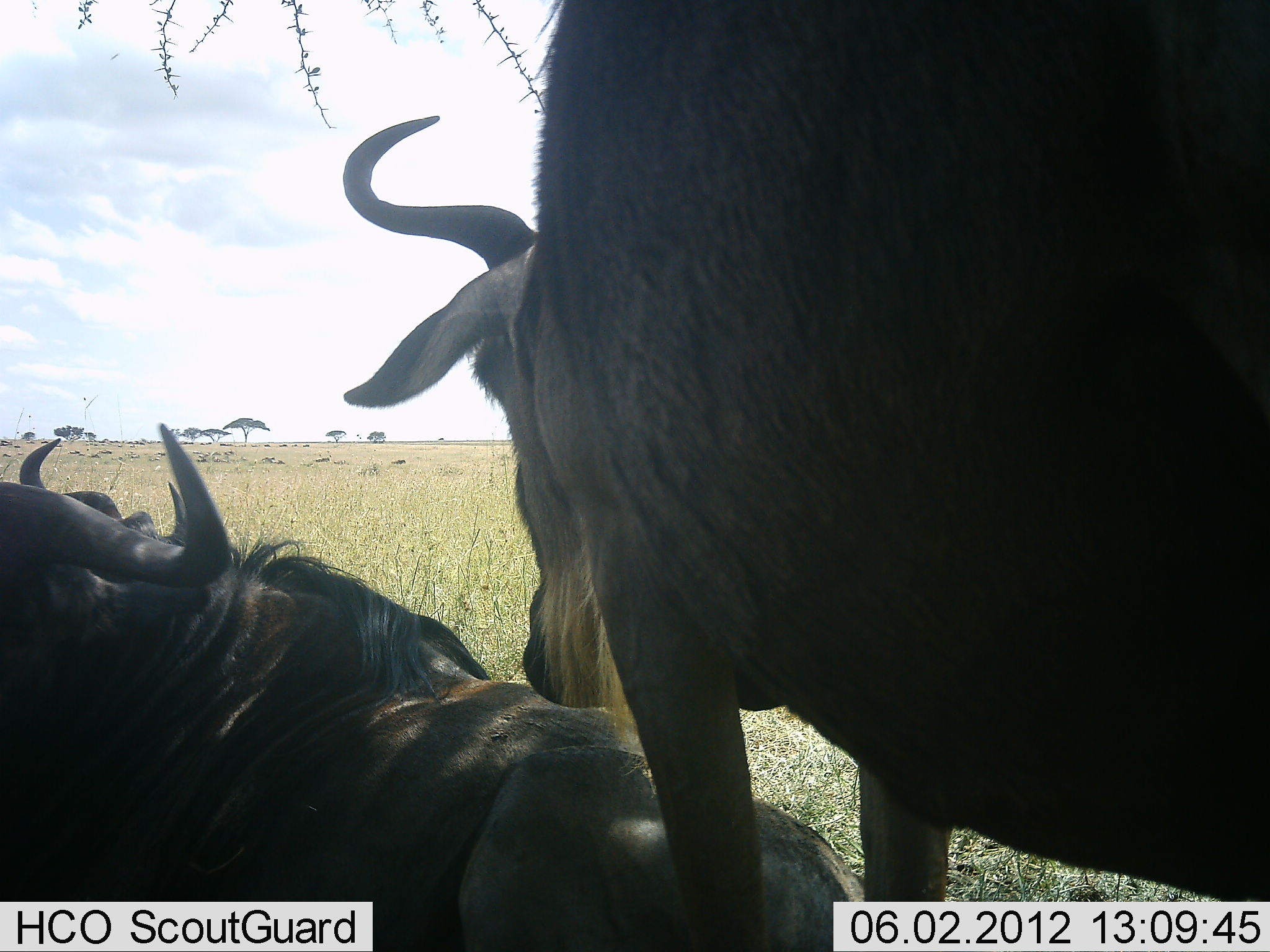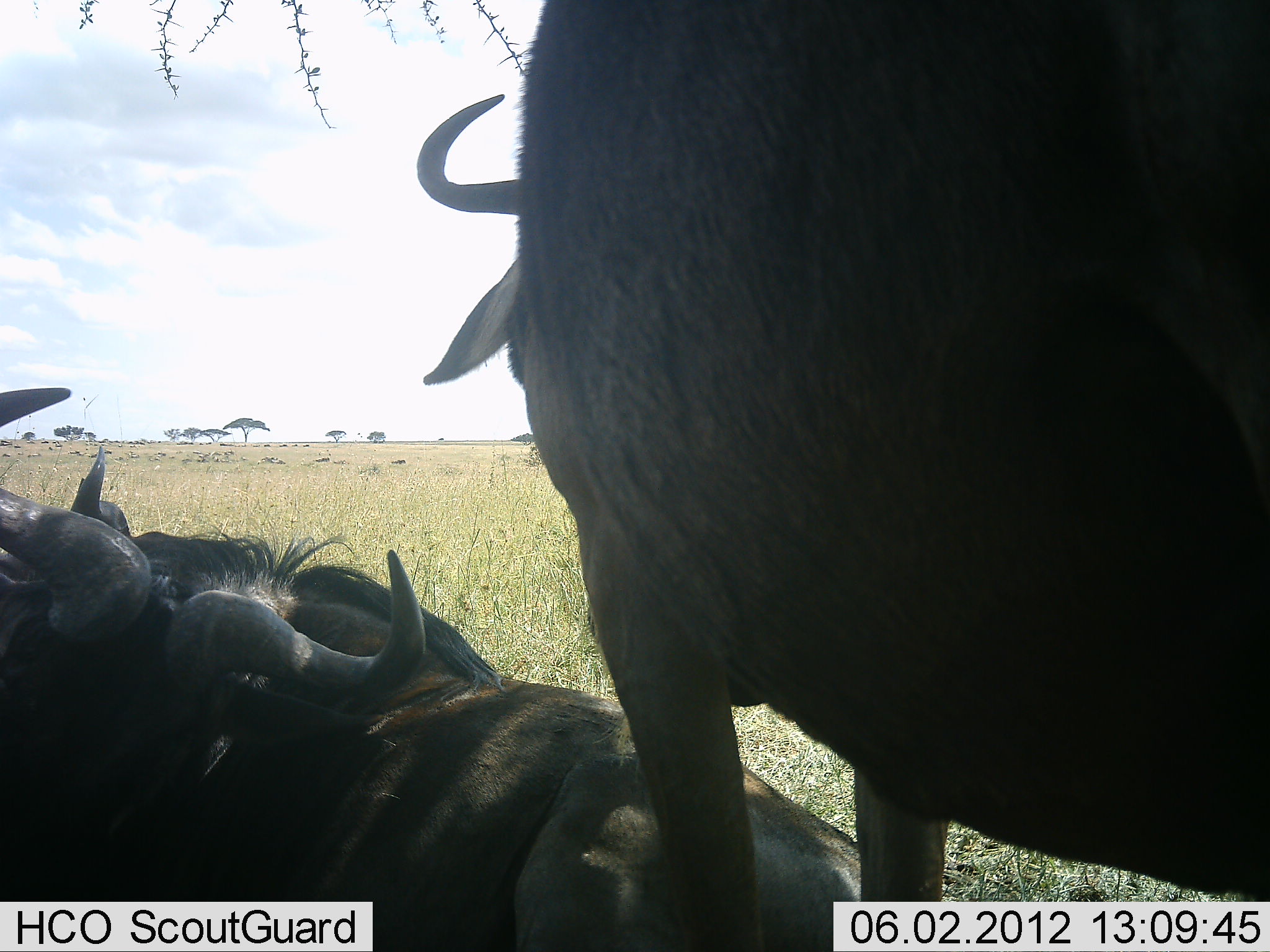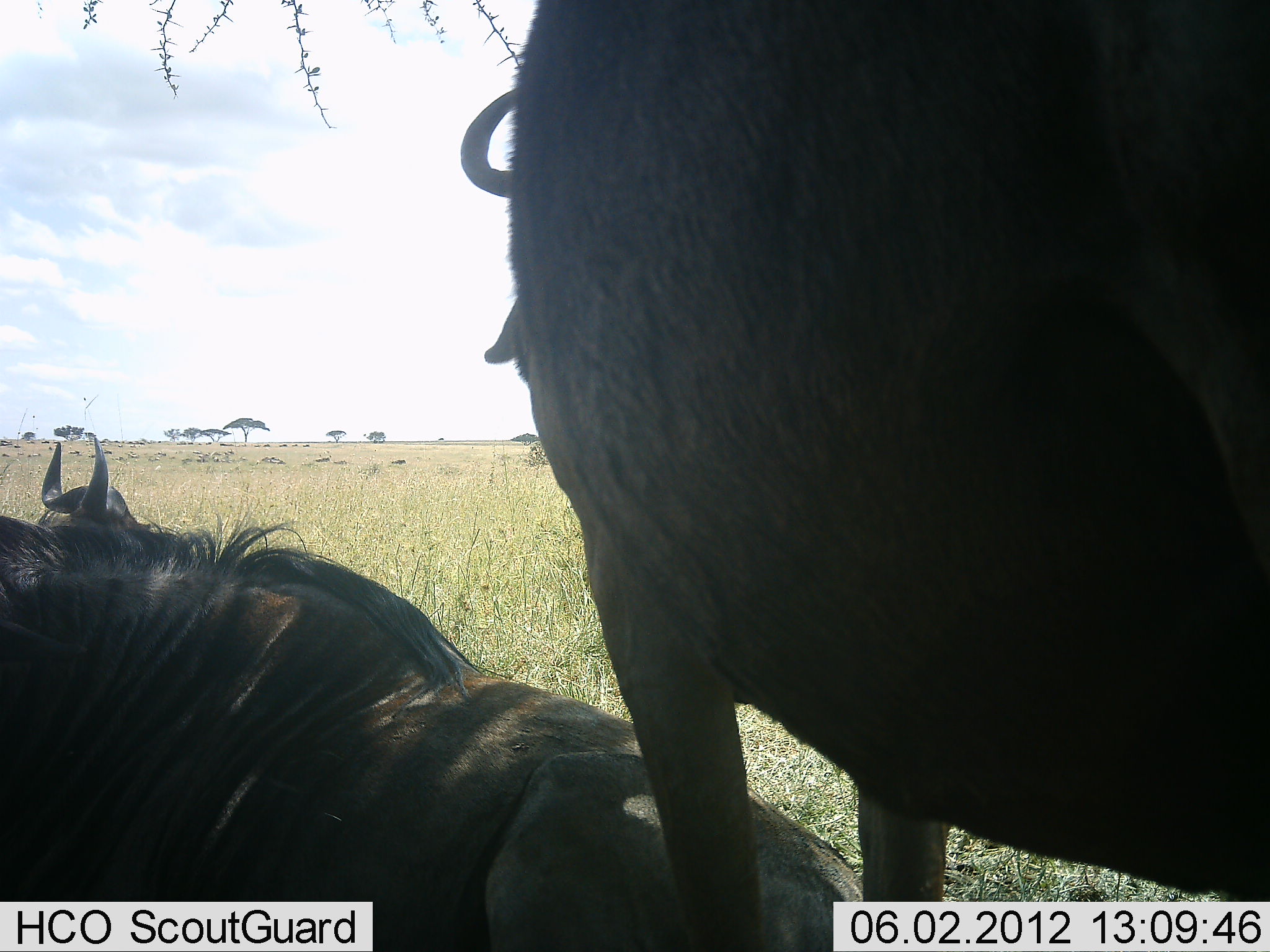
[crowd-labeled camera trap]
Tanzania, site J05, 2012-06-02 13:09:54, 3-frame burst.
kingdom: Animalia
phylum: Chordata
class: Mammalia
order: Artiodactyla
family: Bovidae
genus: Connochaetes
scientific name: Connochaetes taurinus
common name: blue wildebeest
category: wildebeest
Wildebeest (blue wildebeest) (Connochaetes taurinus), count 3. Behavior (volunteer vote fractions): standing 80%, resting 90%, moving 10%, interacting 10%. Young present (vote fraction): 0%. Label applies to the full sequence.